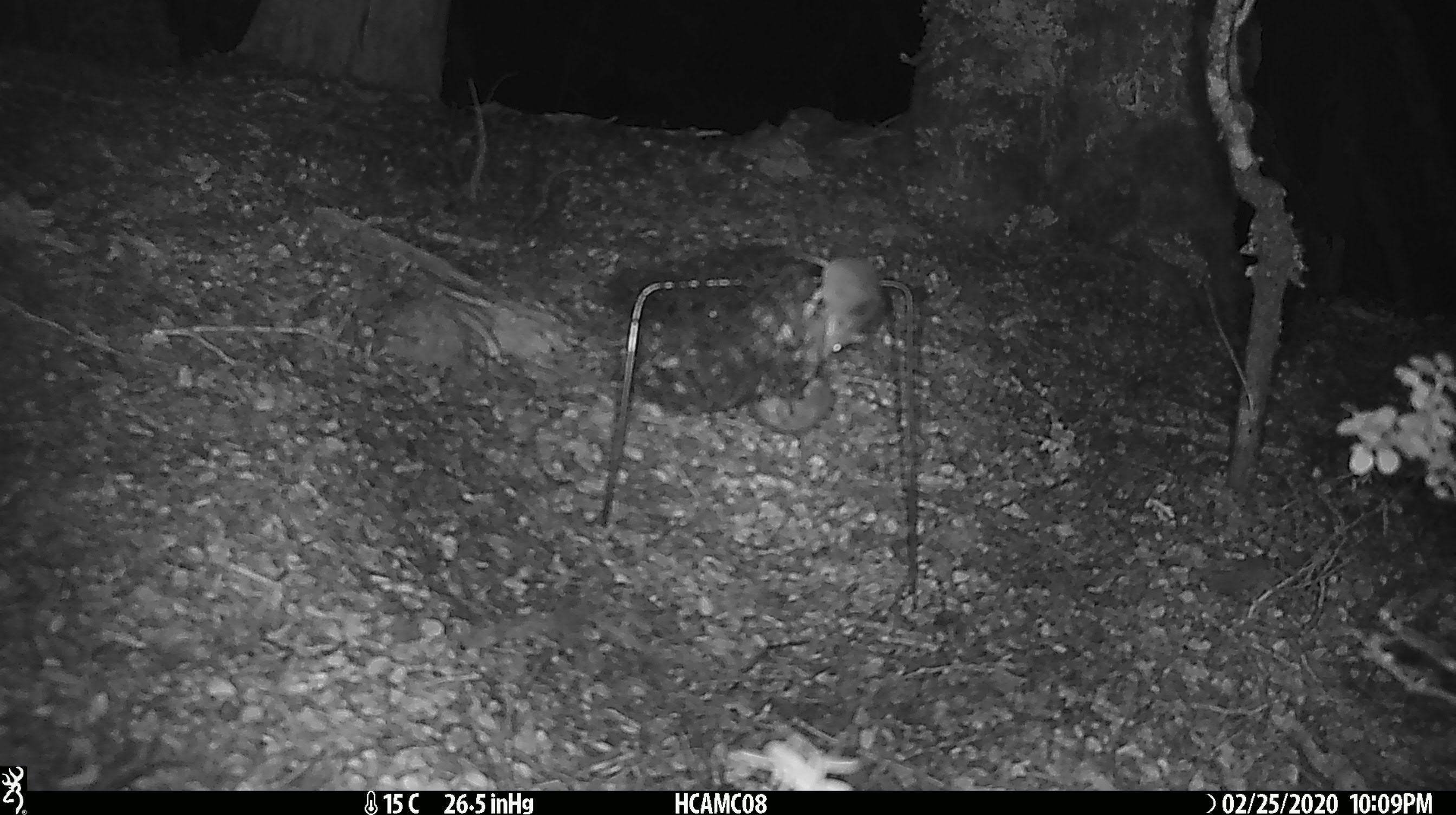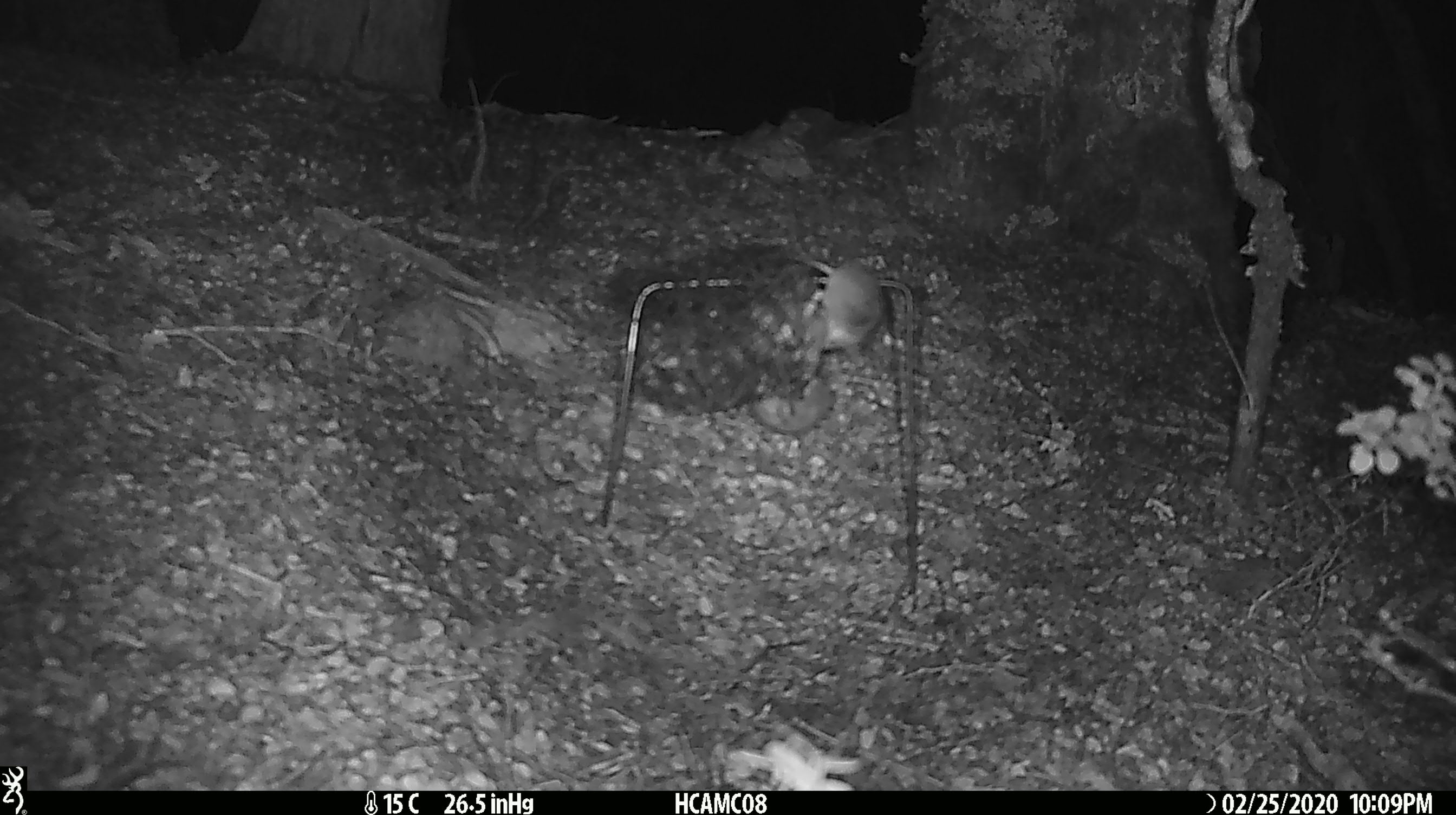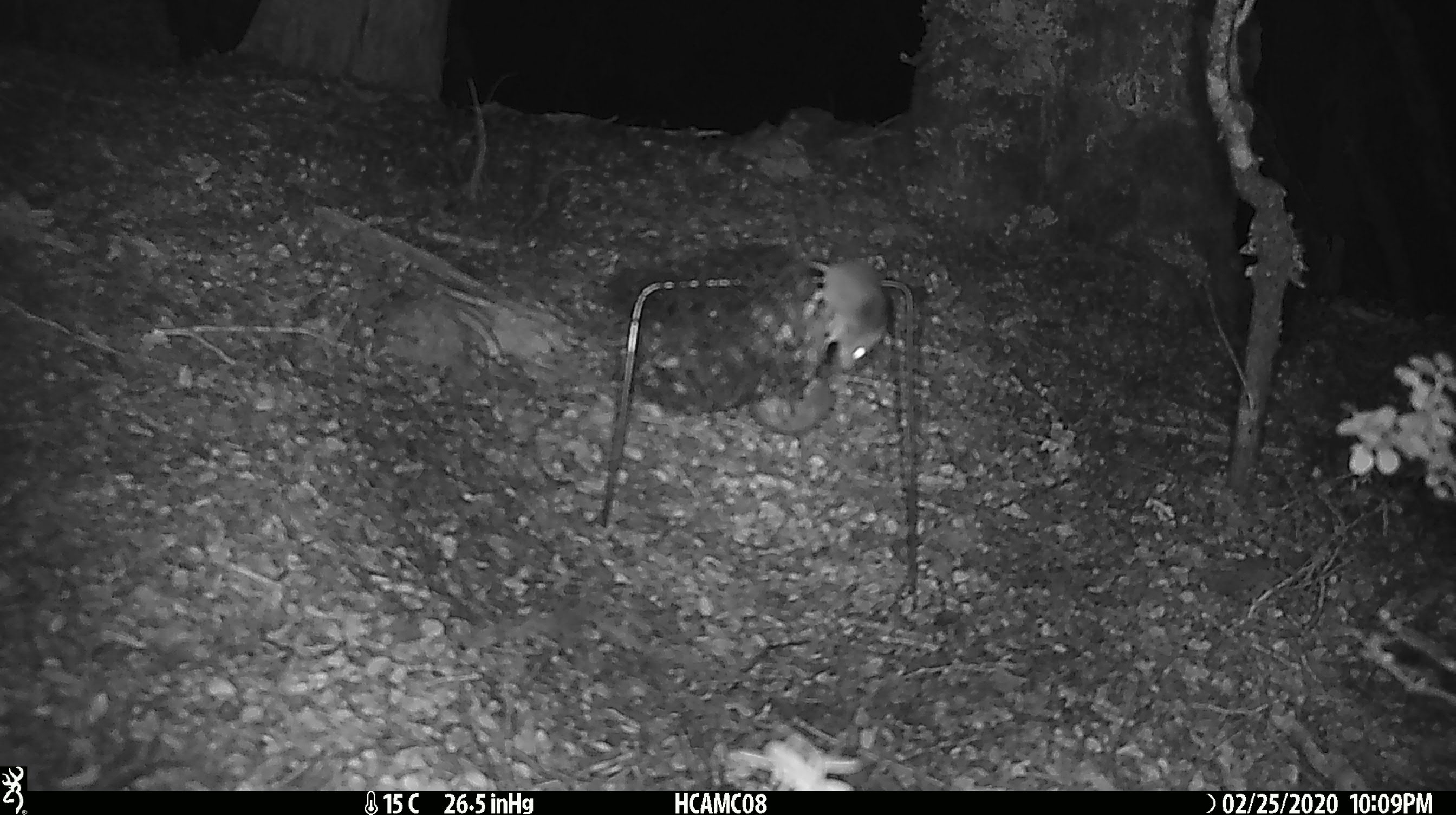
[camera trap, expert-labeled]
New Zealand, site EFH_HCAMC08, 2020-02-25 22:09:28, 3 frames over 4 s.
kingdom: Animalia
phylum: Chordata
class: Mammalia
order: Rodentia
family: Muridae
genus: Mus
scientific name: Mus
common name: mouse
Mouse (Mus).